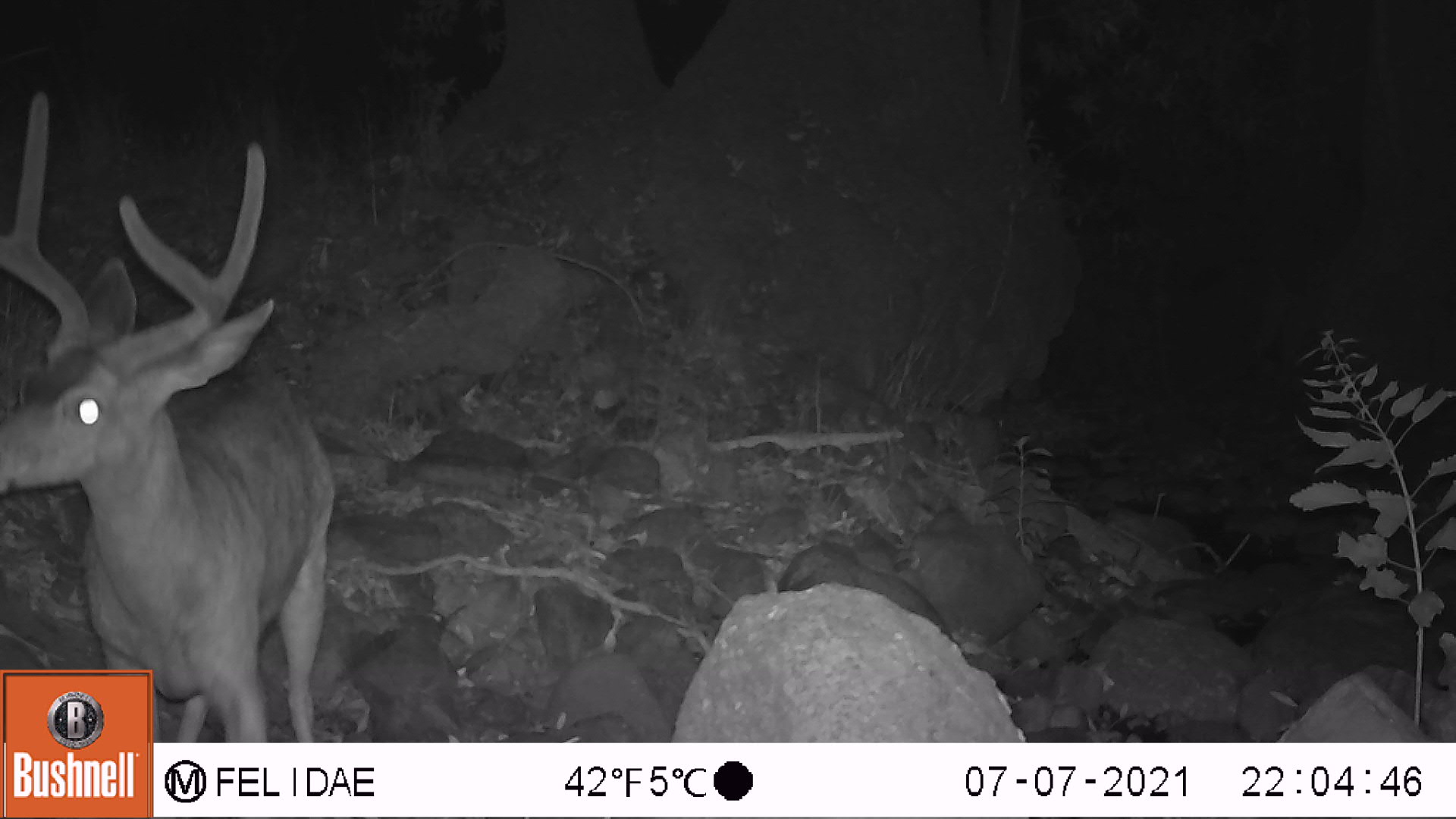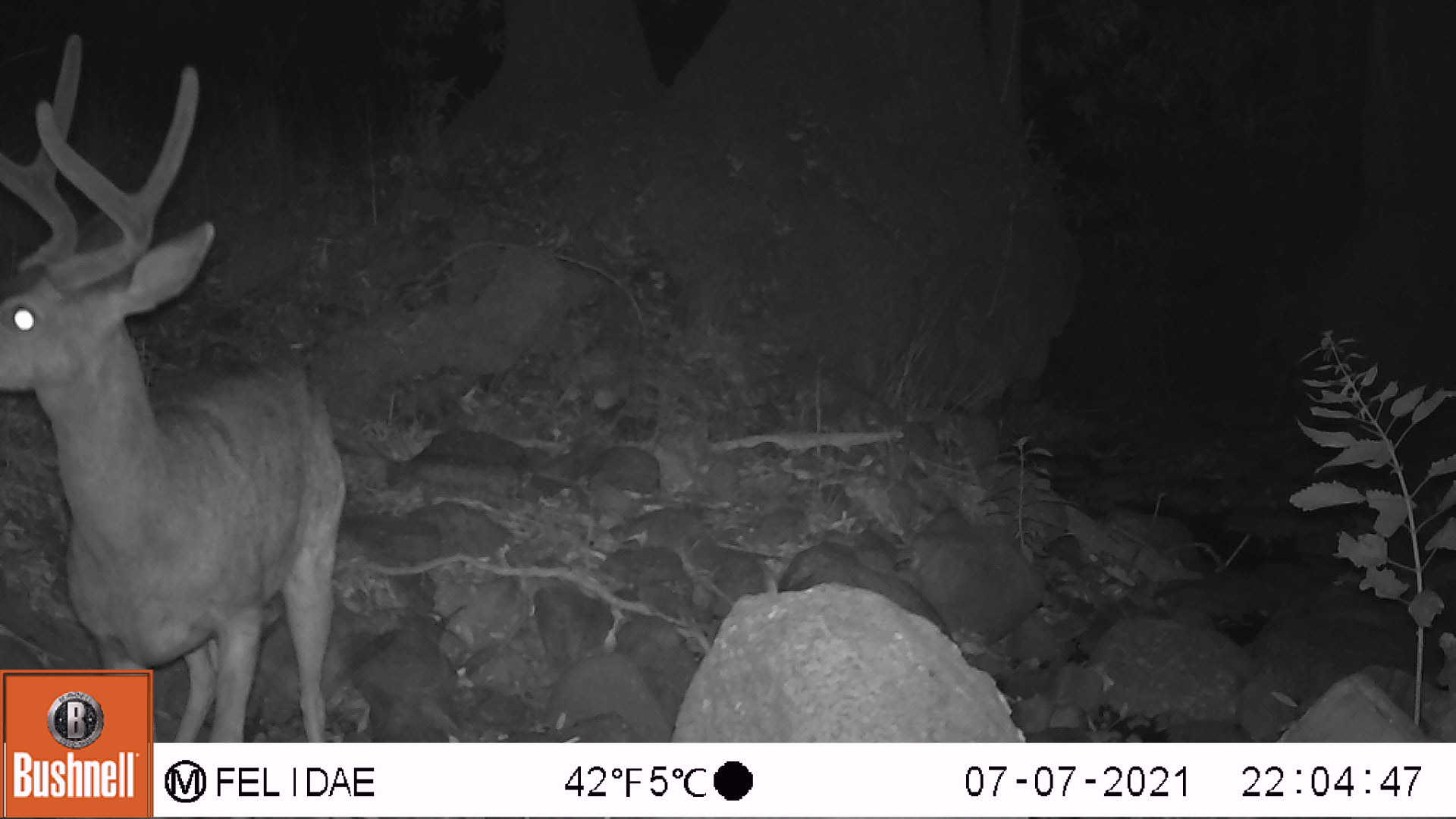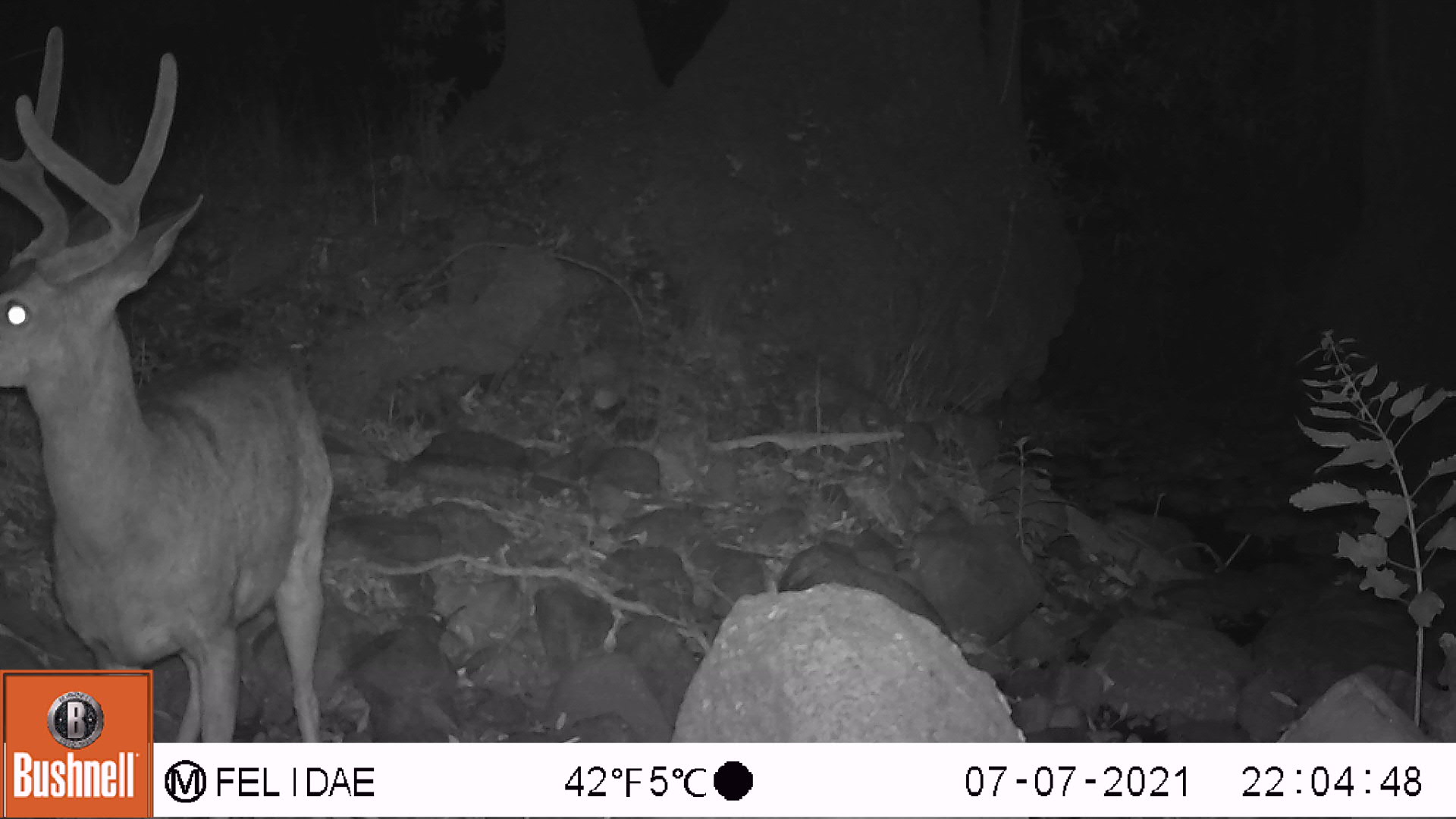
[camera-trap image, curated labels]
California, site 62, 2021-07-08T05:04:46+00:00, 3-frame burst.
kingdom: Animalia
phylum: Chordata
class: Mammalia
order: Artiodactyla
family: Cervidae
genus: Odocoileus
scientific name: Odocoileus hemionus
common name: mule deer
Mule deer (Odocoileus hemionus).